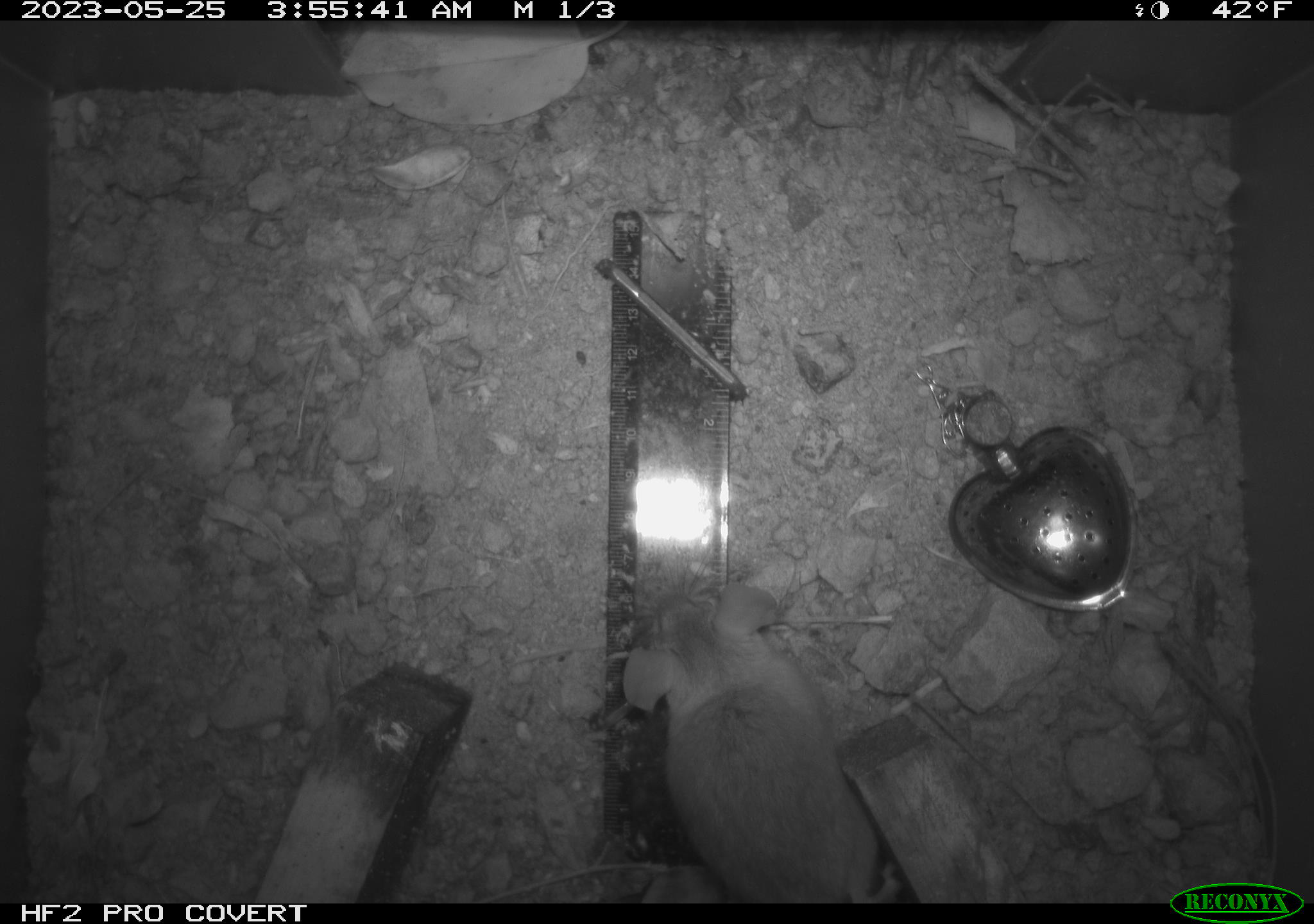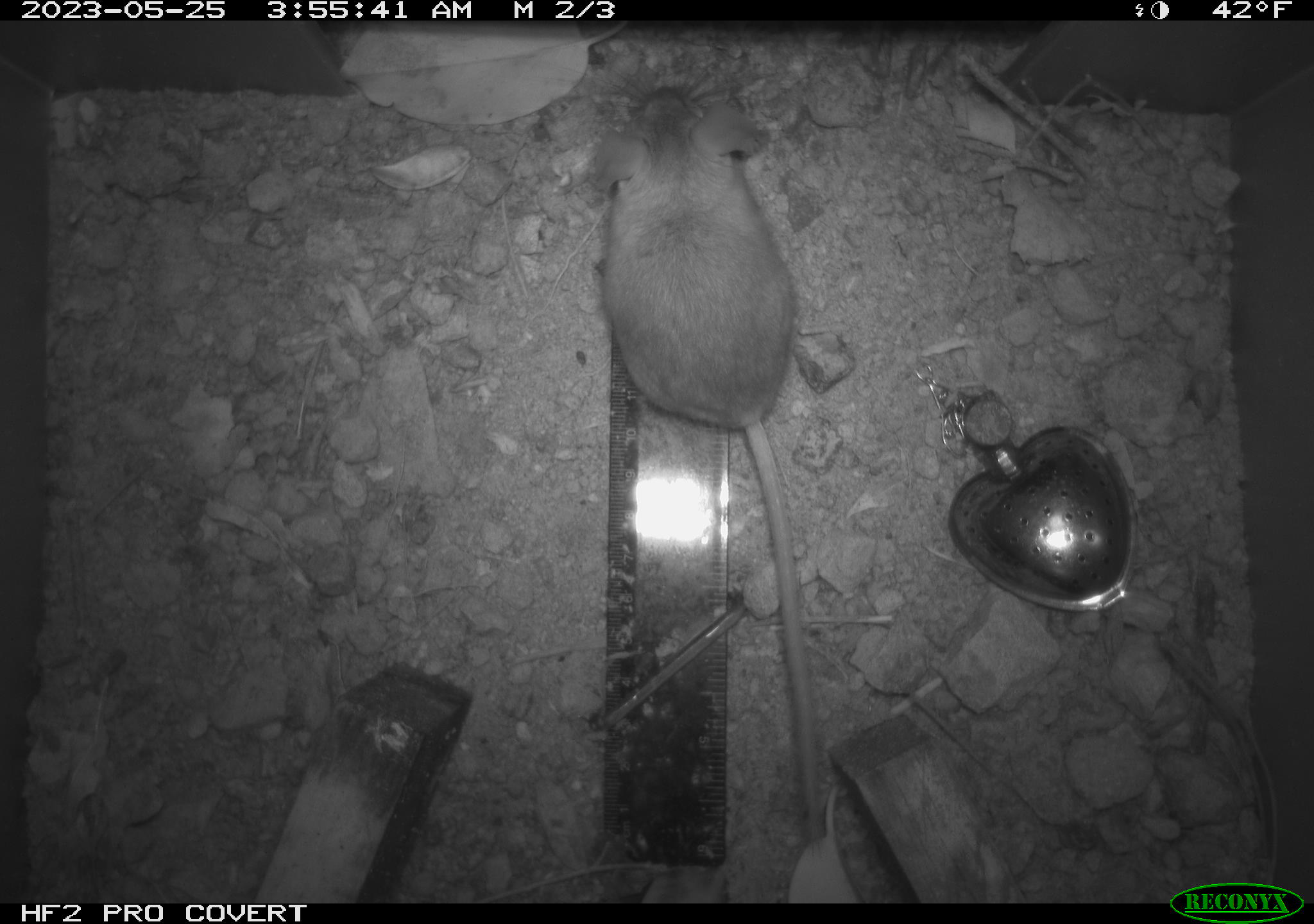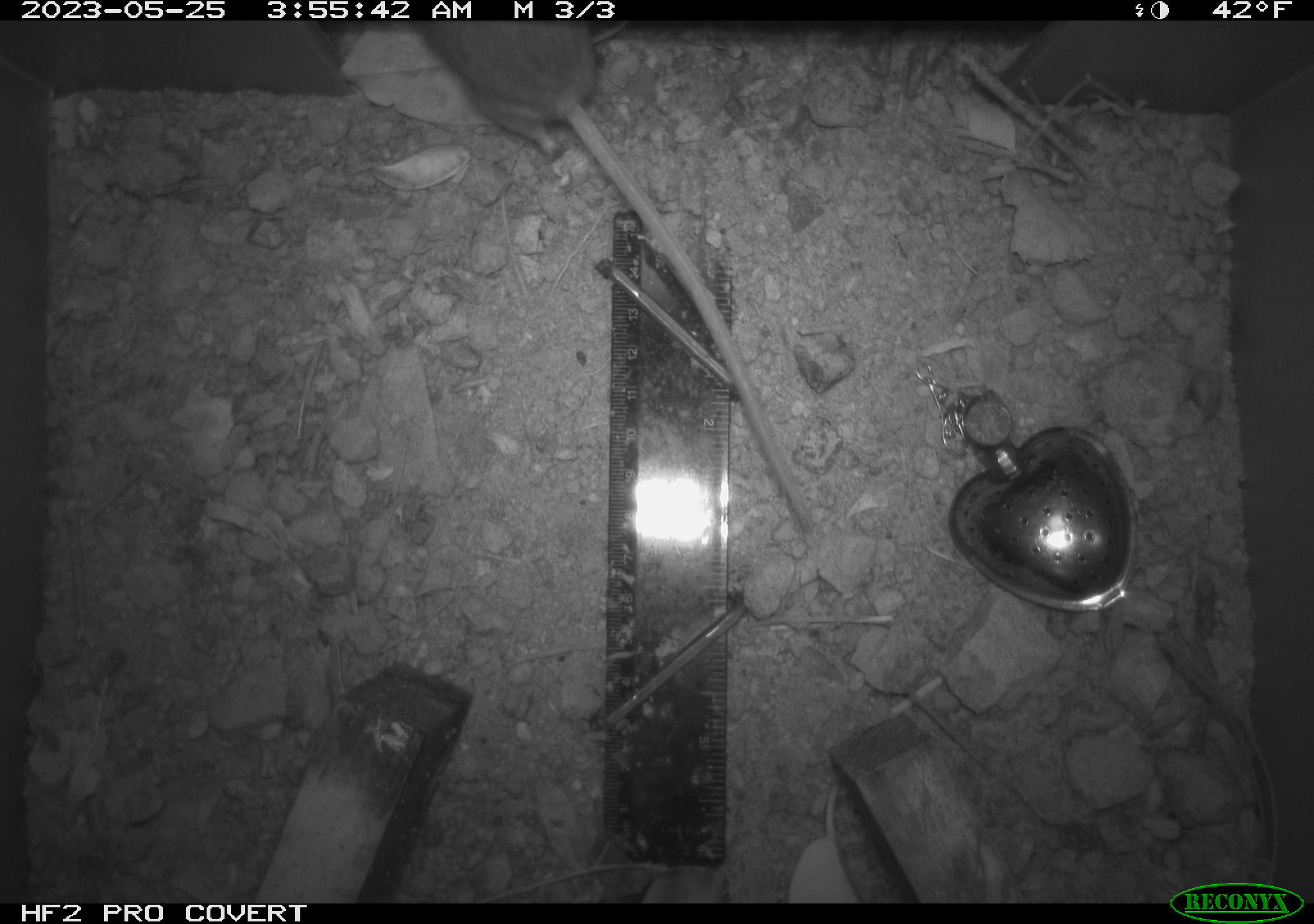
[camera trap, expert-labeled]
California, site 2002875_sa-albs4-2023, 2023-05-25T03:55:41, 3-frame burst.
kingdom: Animalia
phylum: Chordata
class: Mammalia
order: Rodentia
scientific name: Rodentia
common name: mouse species